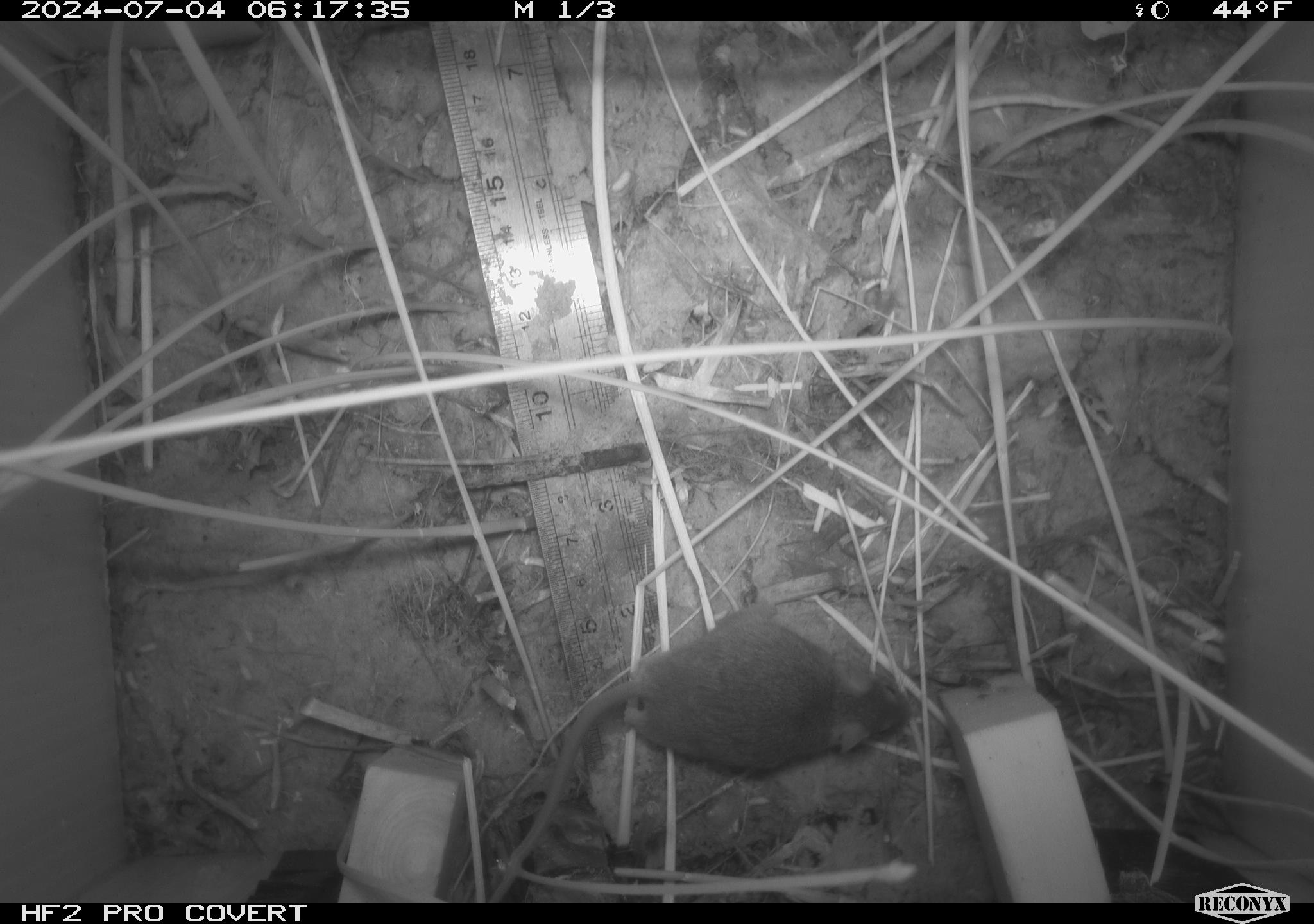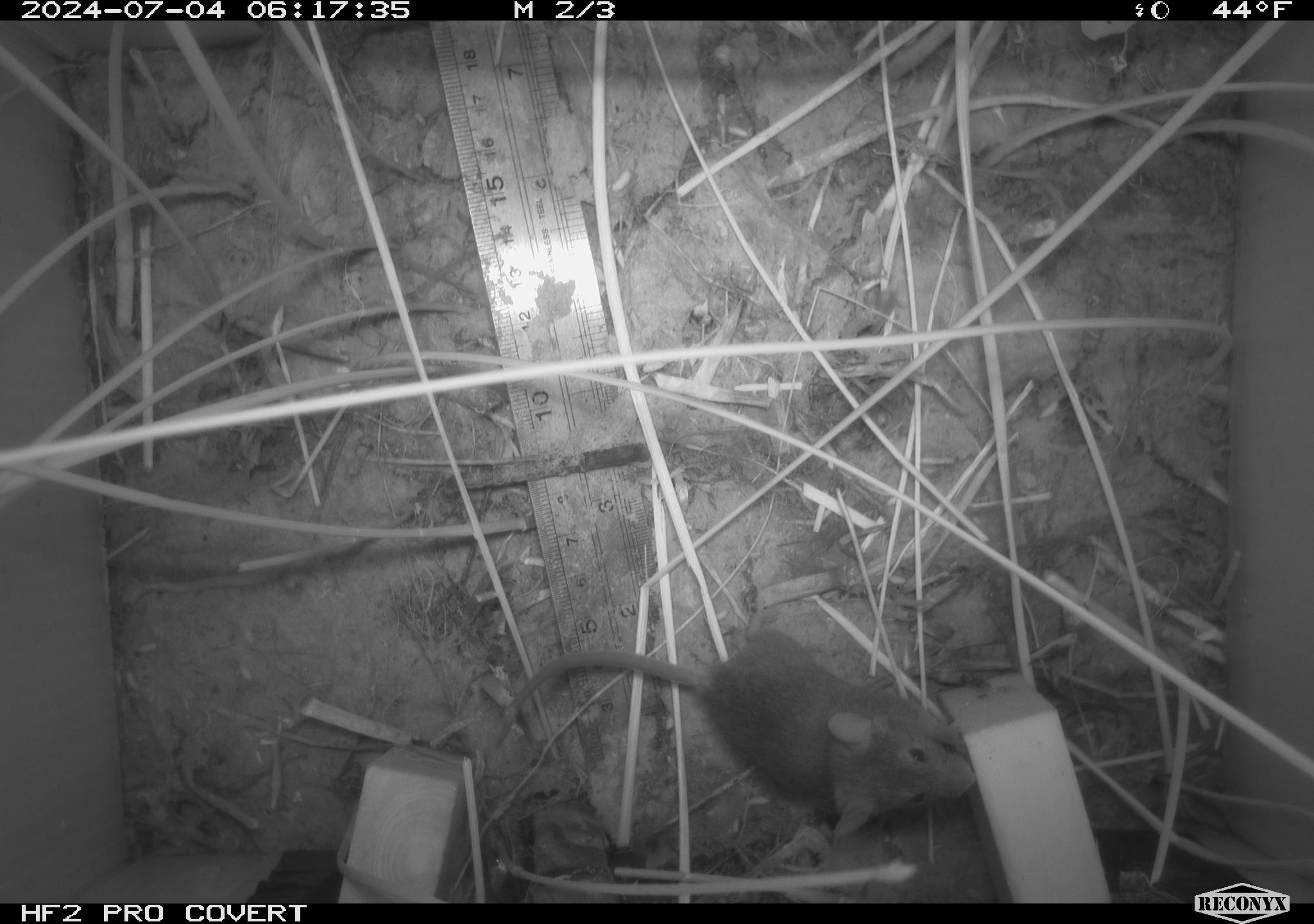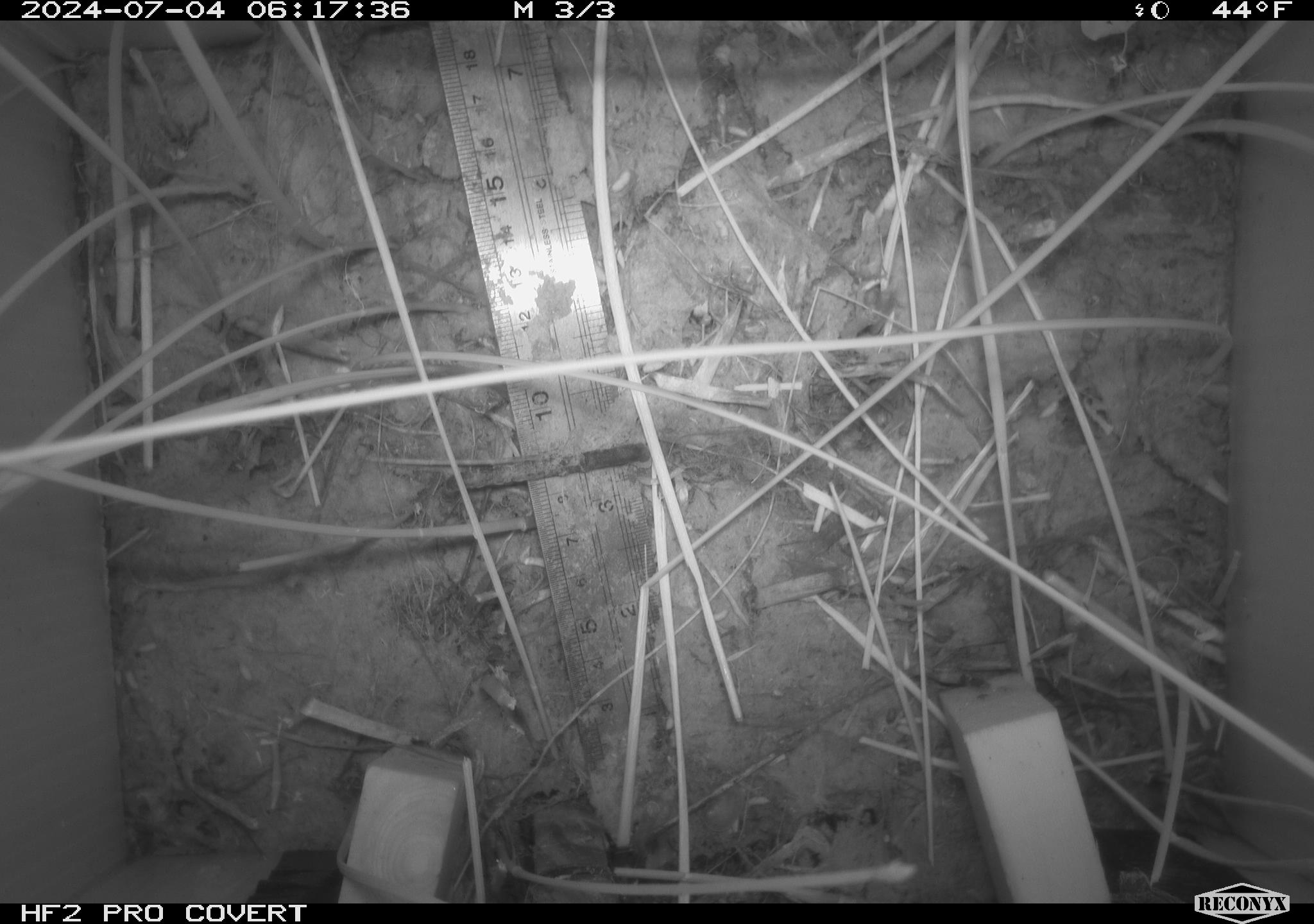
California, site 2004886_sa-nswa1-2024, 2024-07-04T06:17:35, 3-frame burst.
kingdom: Animalia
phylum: Chordata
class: Mammalia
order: Rodentia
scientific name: Rodentia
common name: rodent